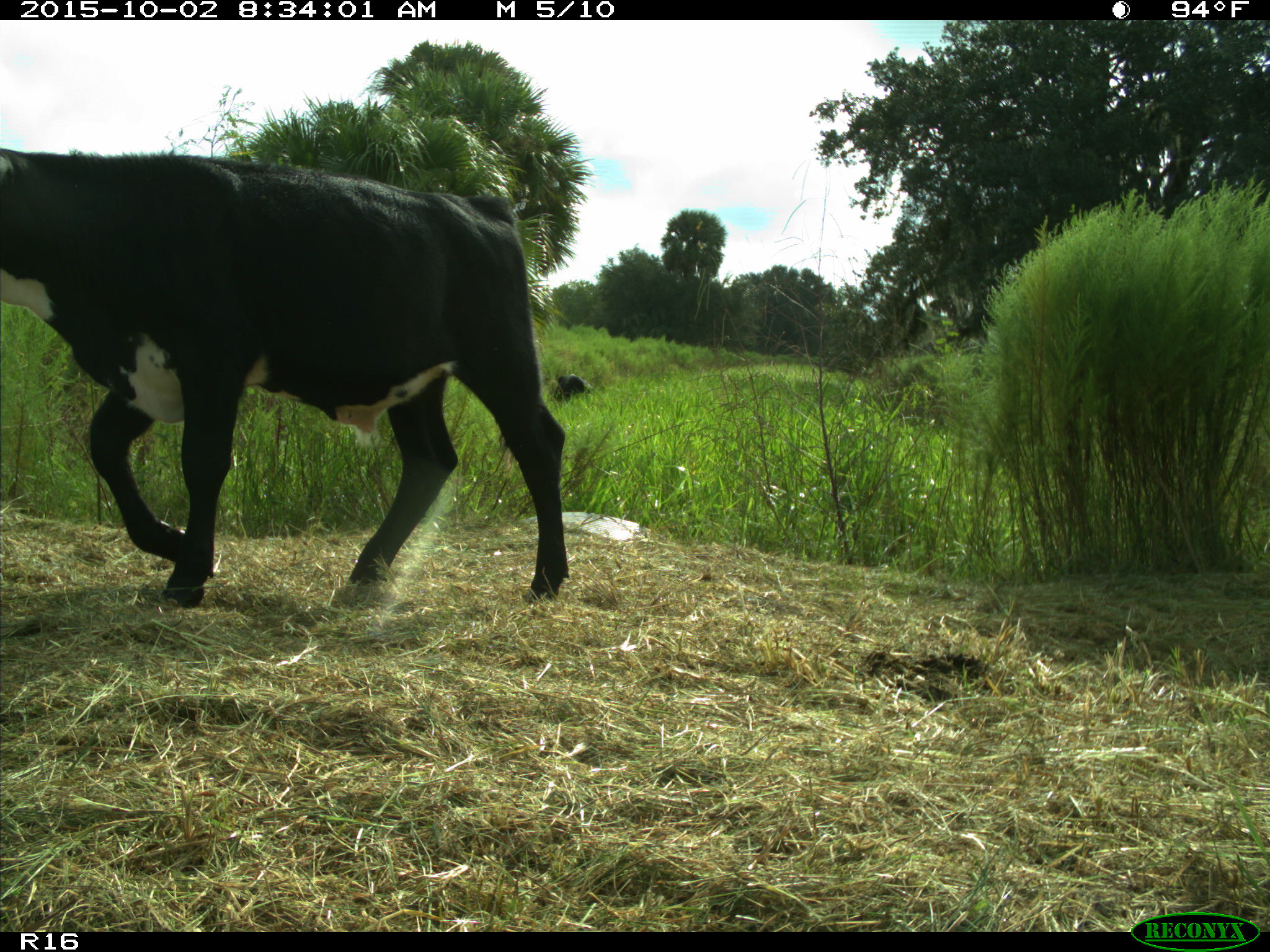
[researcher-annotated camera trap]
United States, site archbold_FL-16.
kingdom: Animalia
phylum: Chordata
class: Mammalia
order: Artiodactyla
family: Bovidae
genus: Bos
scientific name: Bos taurus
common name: domestic cow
Bos taurus (domestic cow).